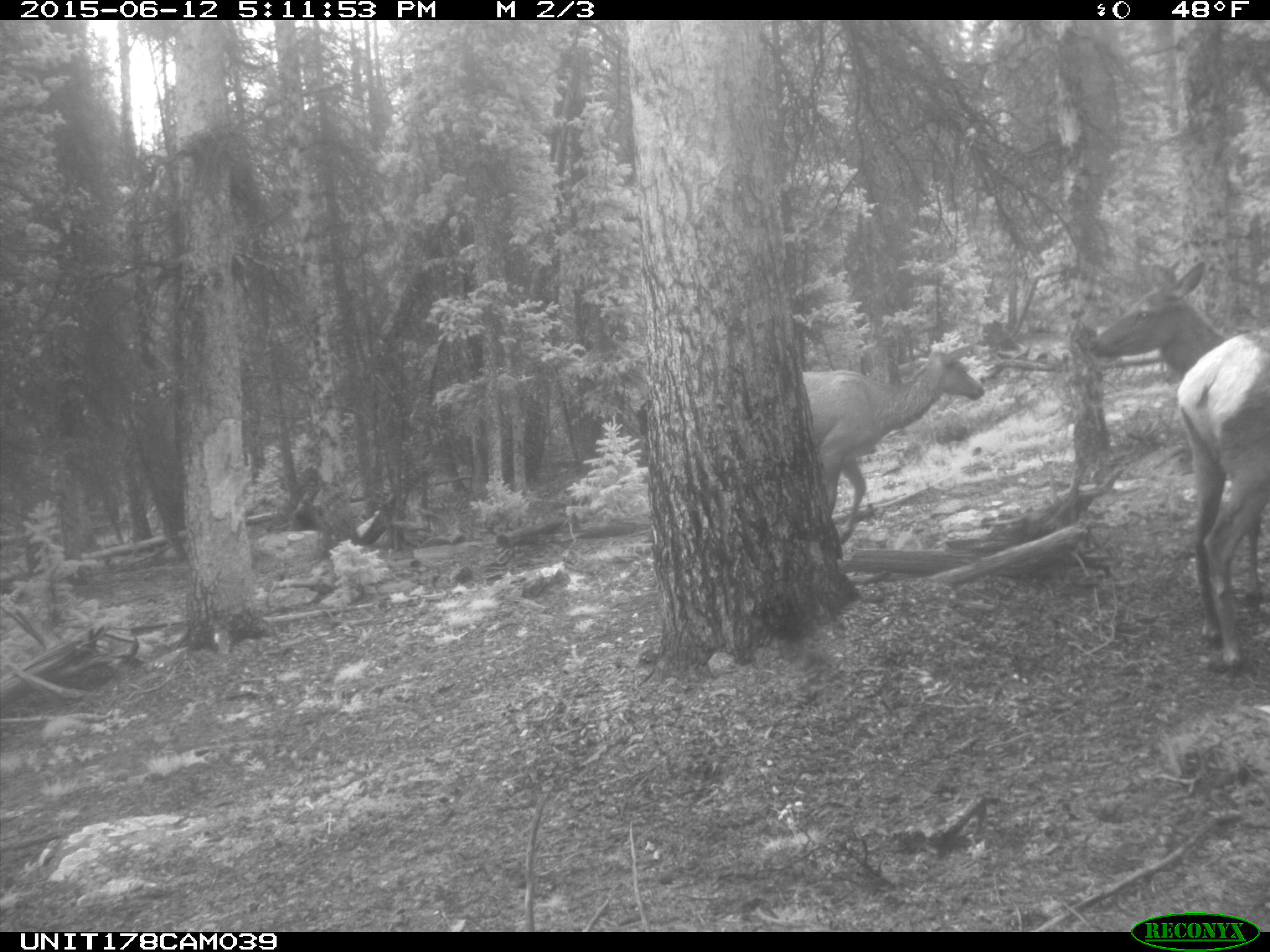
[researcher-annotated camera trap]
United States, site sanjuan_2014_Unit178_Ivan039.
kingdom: Animalia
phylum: Chordata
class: Mammalia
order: Artiodactyla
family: Cervidae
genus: Cervus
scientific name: Cervus elaphus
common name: red deer